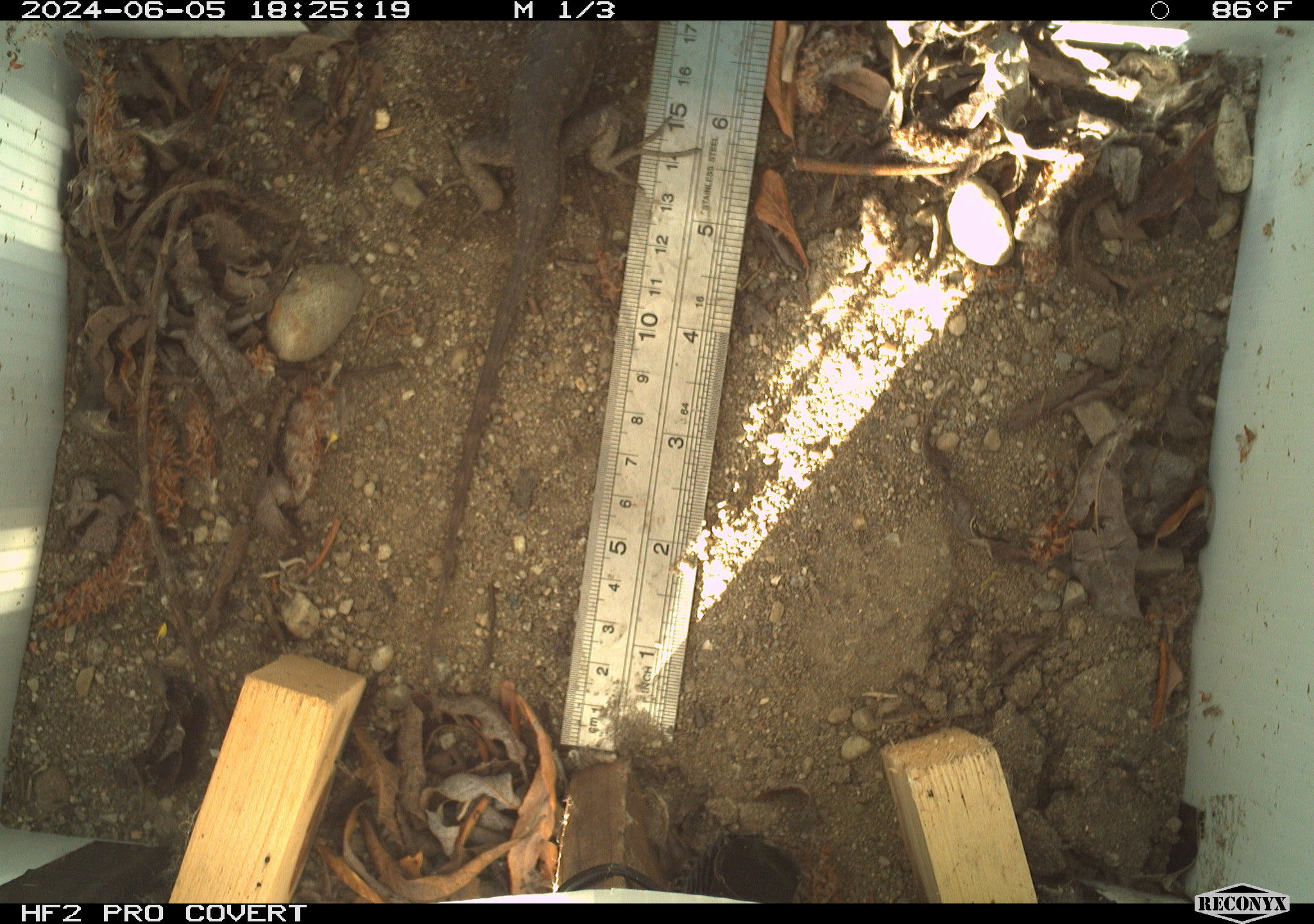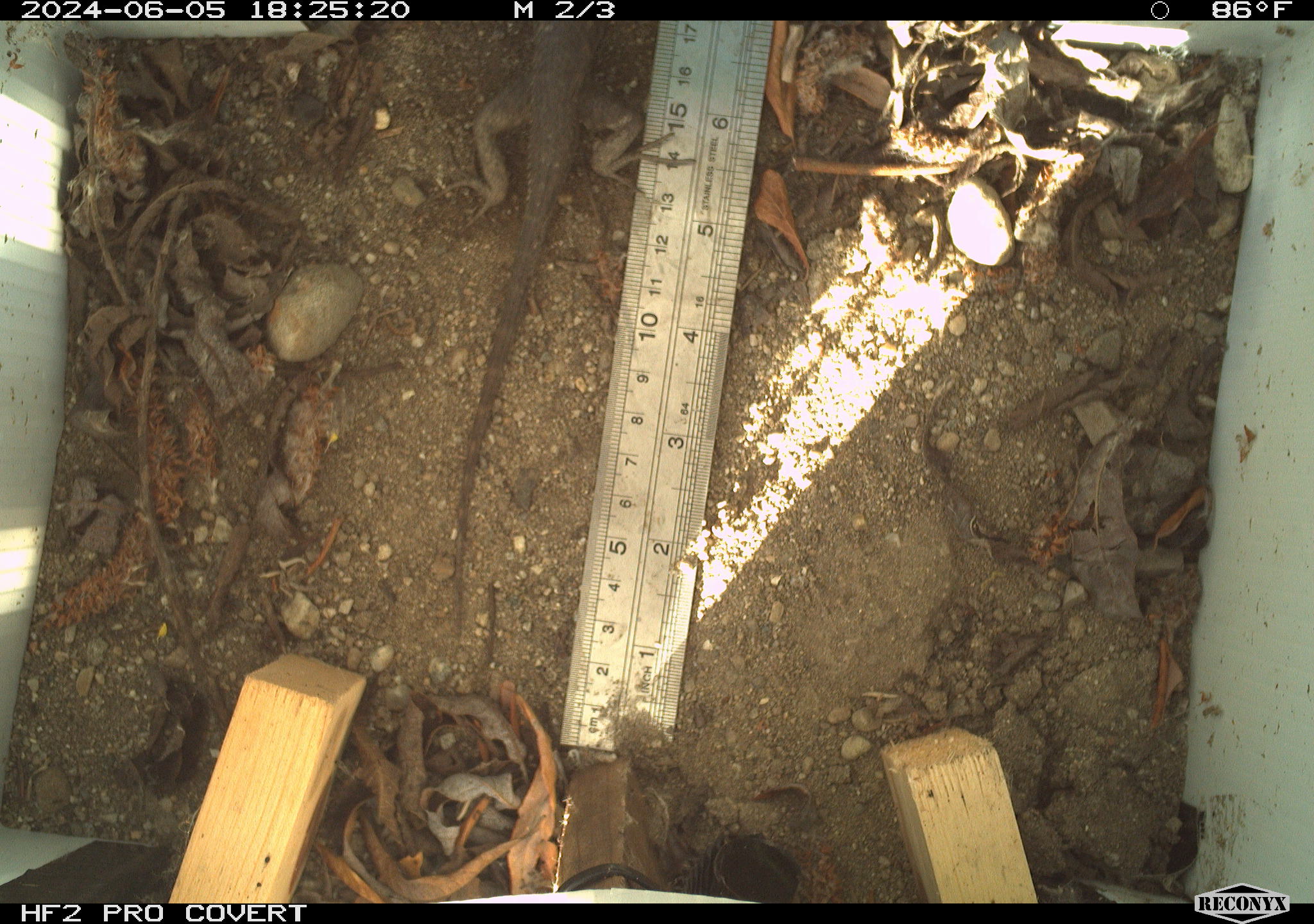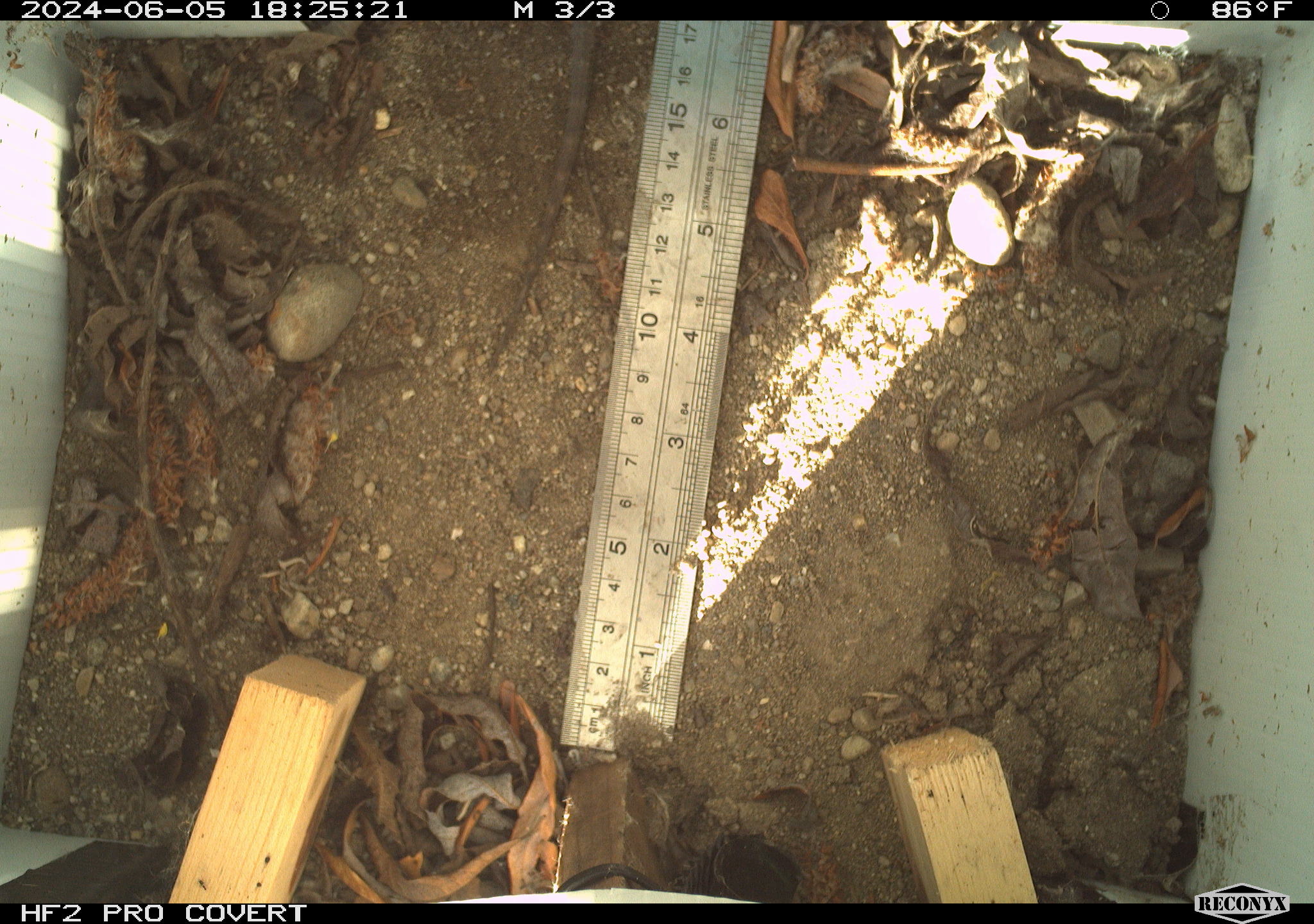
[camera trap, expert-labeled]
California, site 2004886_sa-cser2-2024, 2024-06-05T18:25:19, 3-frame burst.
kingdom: Animalia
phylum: Chordata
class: Reptilia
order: Squamata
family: Phrynosomatidae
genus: Sceloporus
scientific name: Sceloporus occidentalis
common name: western fence lizard